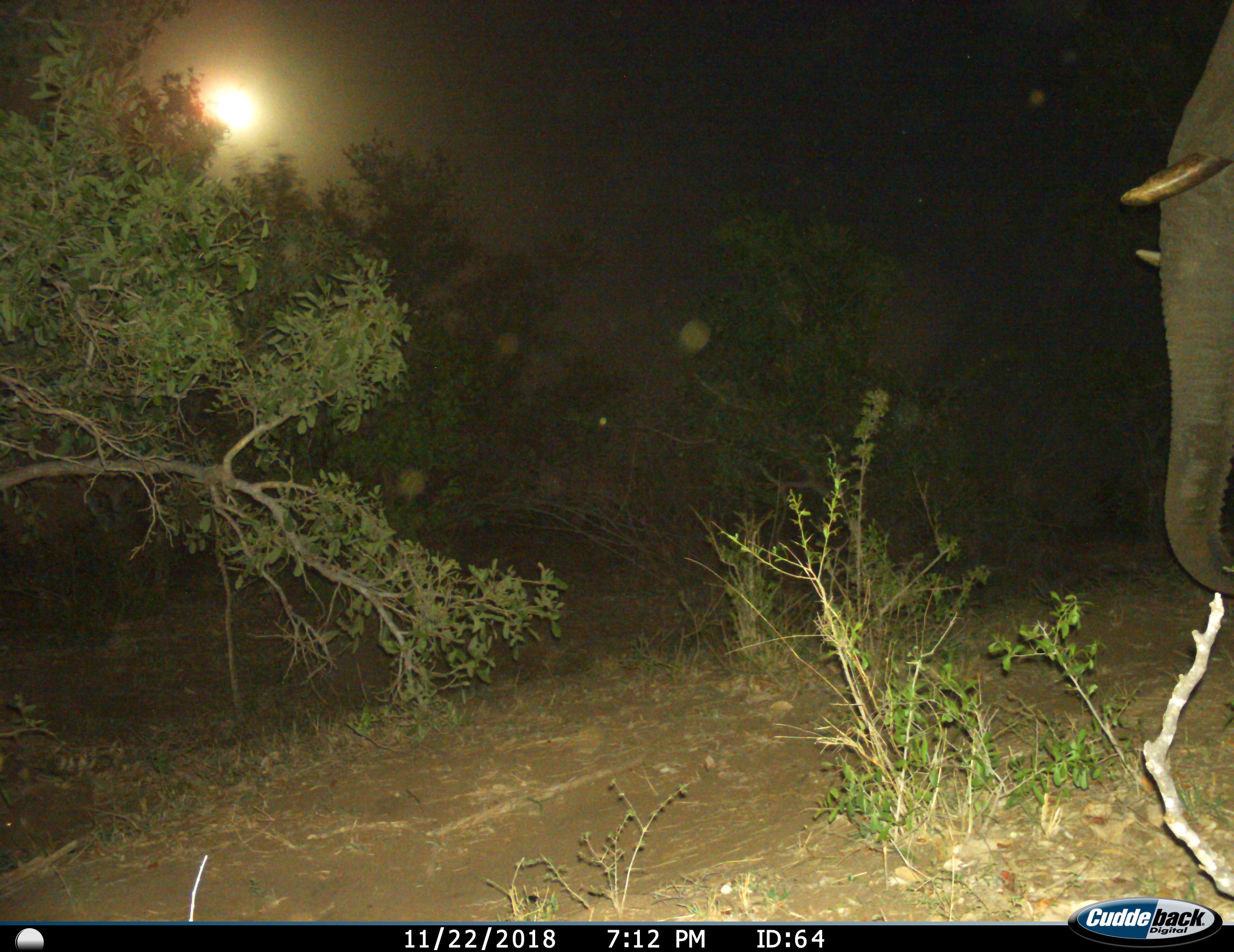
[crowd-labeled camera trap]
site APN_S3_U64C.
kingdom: Animalia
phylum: Chordata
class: Mammalia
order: Proboscidea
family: Elephantidae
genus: Loxodonta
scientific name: Loxodonta africana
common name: african bush elephant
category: elephant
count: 1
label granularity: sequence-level